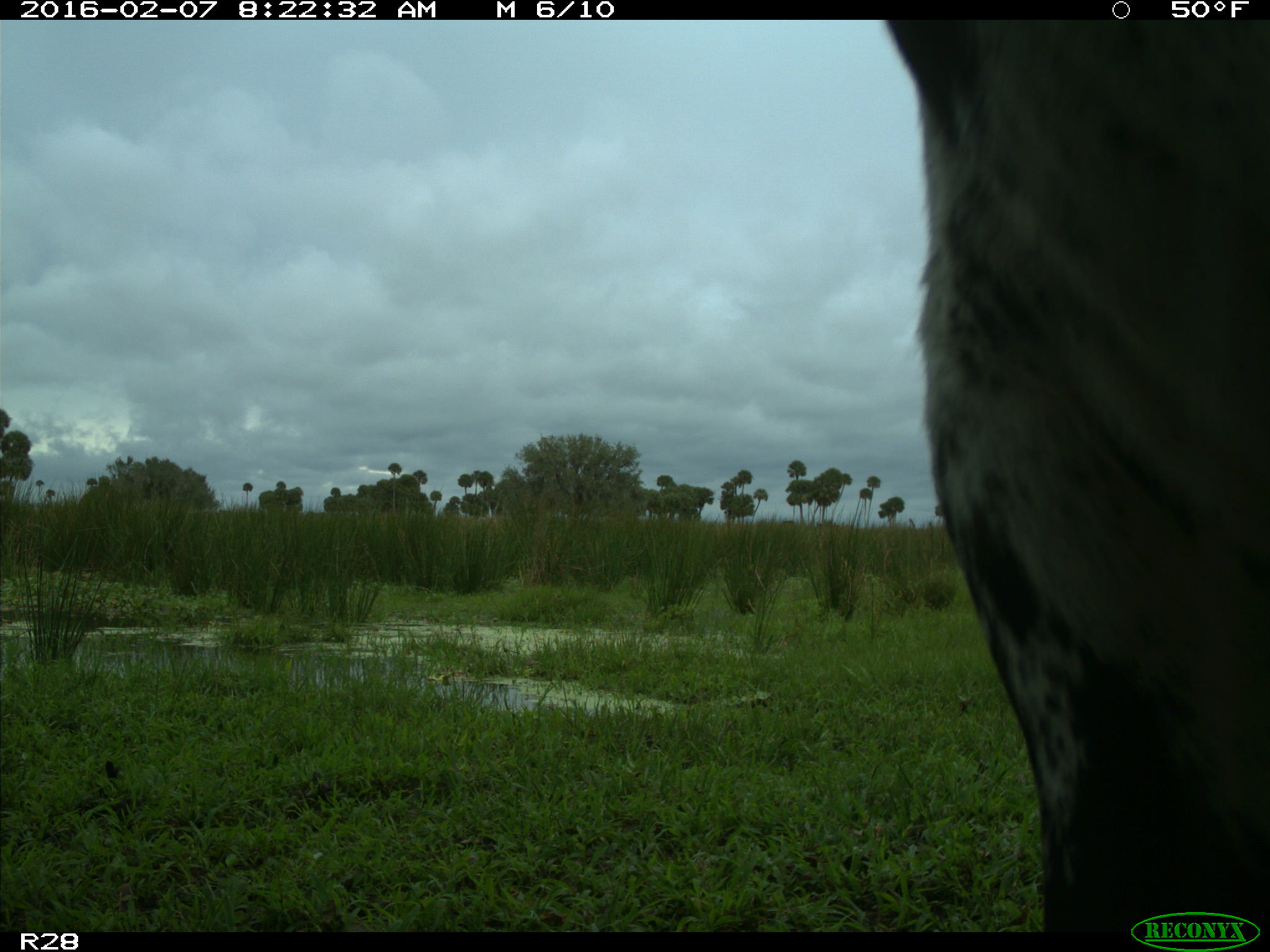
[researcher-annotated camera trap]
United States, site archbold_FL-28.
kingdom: Animalia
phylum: Chordata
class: Mammalia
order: Artiodactyla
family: Bovidae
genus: Bos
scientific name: Bos taurus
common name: domestic cow